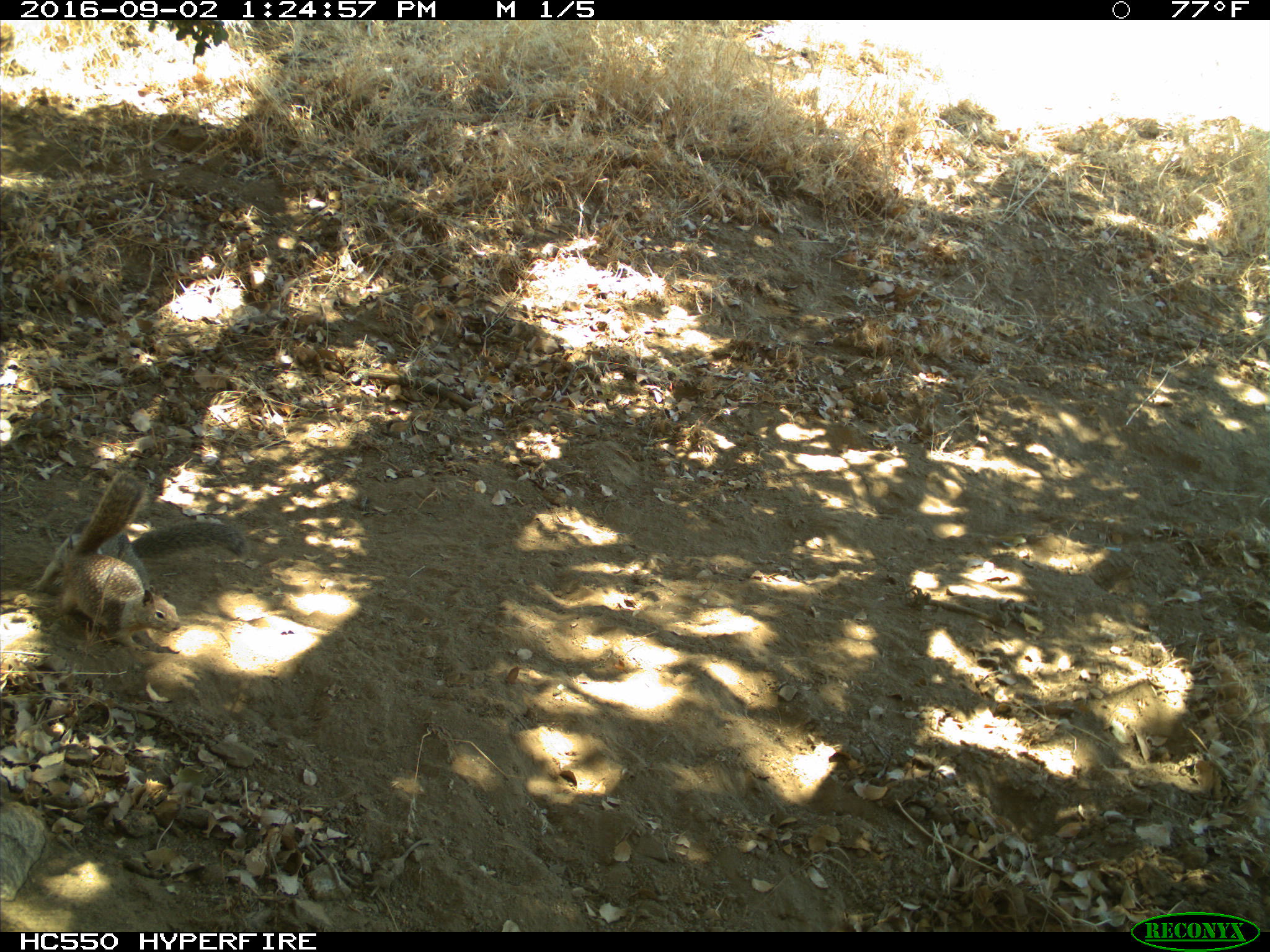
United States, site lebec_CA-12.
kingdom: Animalia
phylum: Chordata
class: Mammalia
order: Rodentia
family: Sciuridae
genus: Otospermophilus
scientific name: Otospermophilus beecheyi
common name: california ground squirrel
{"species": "Otospermophilus beecheyi (california ground squirrel)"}